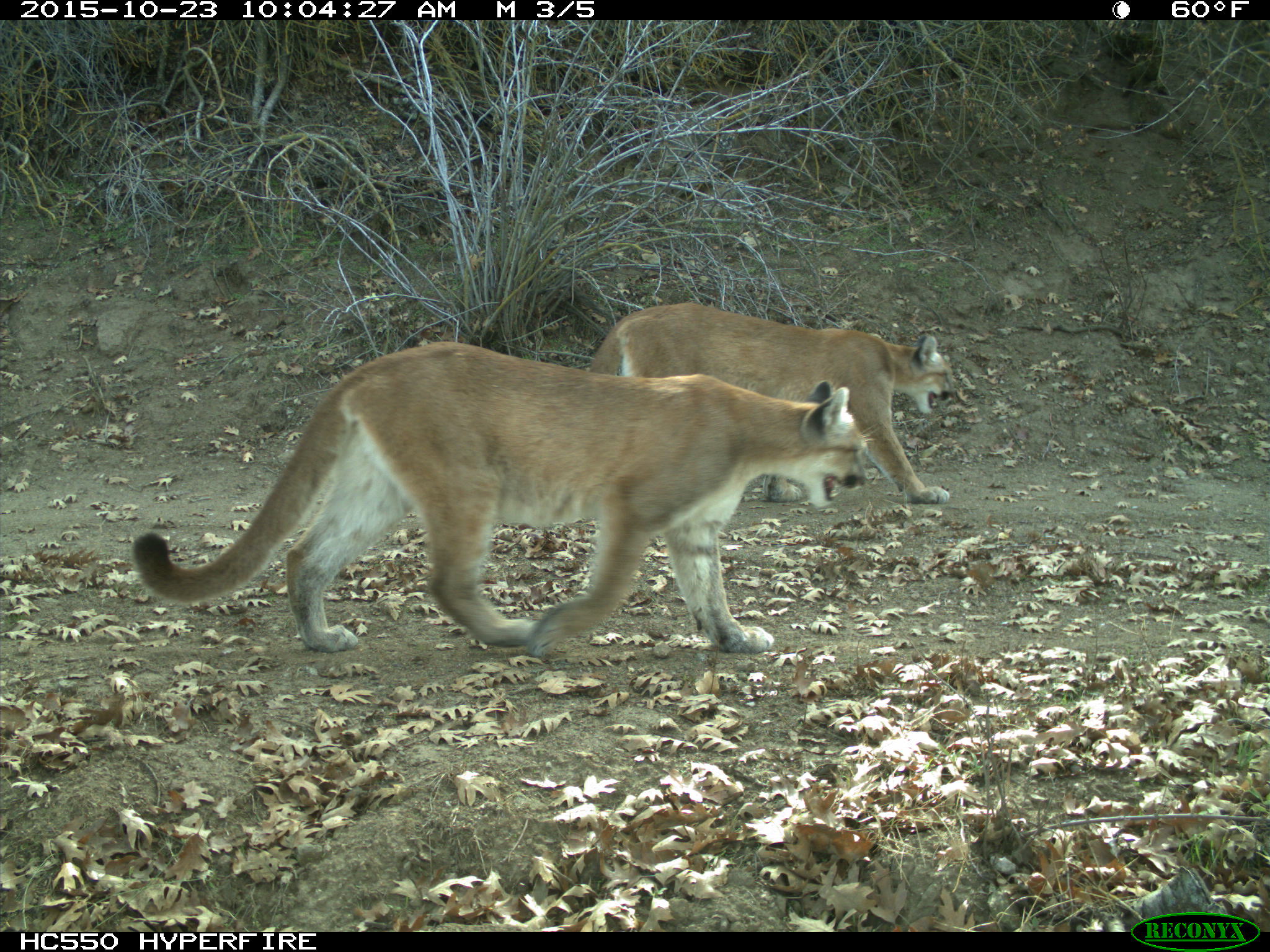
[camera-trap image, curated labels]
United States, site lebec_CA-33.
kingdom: Animalia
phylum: Chordata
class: Mammalia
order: Carnivora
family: Felidae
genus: Puma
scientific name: Puma concolor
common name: mountain lion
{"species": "Puma concolor (mountain lion)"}